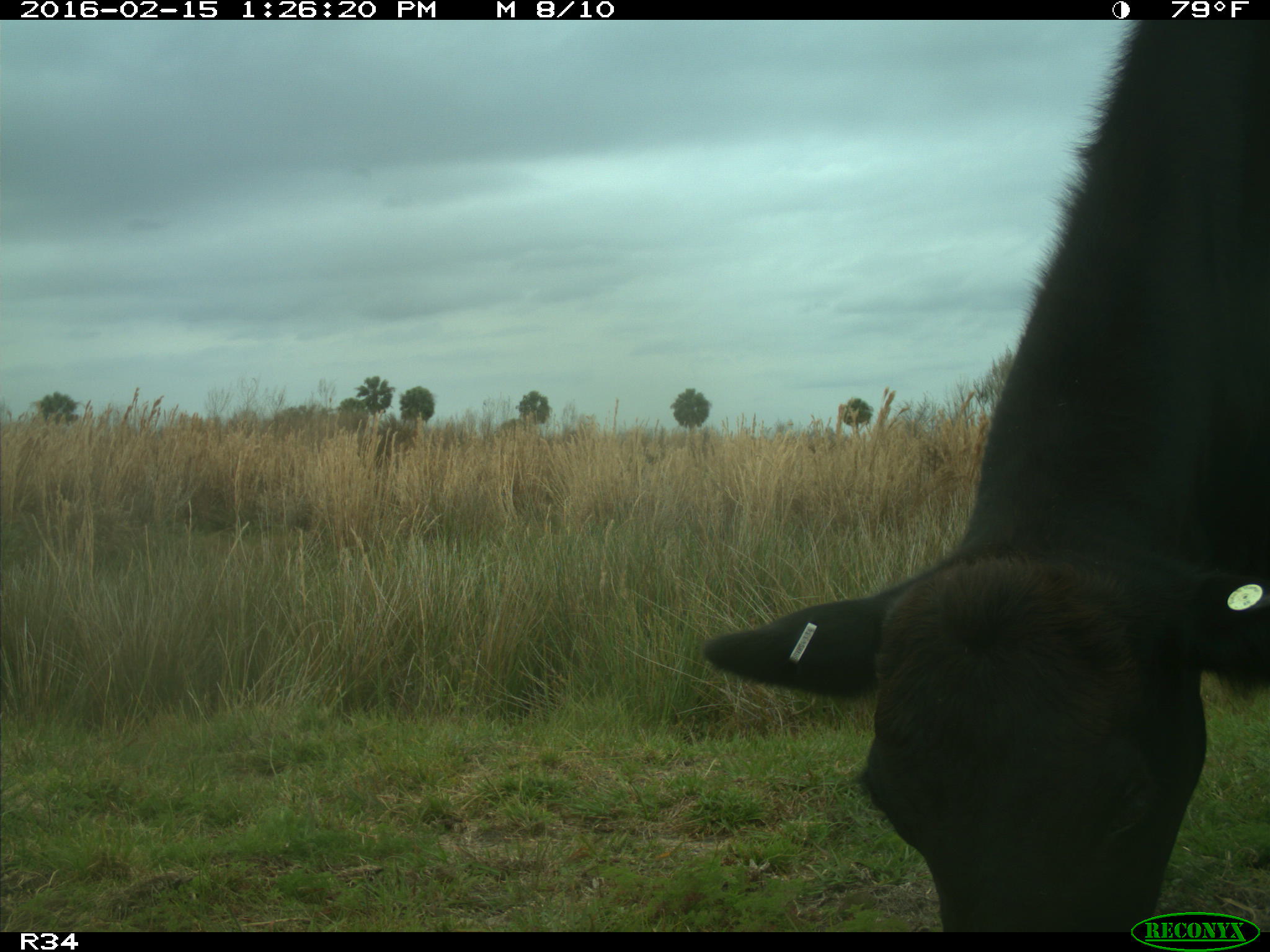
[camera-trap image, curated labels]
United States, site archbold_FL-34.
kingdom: Animalia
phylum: Chordata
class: Mammalia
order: Artiodactyla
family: Bovidae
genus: Bos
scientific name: Bos taurus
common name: domestic cow